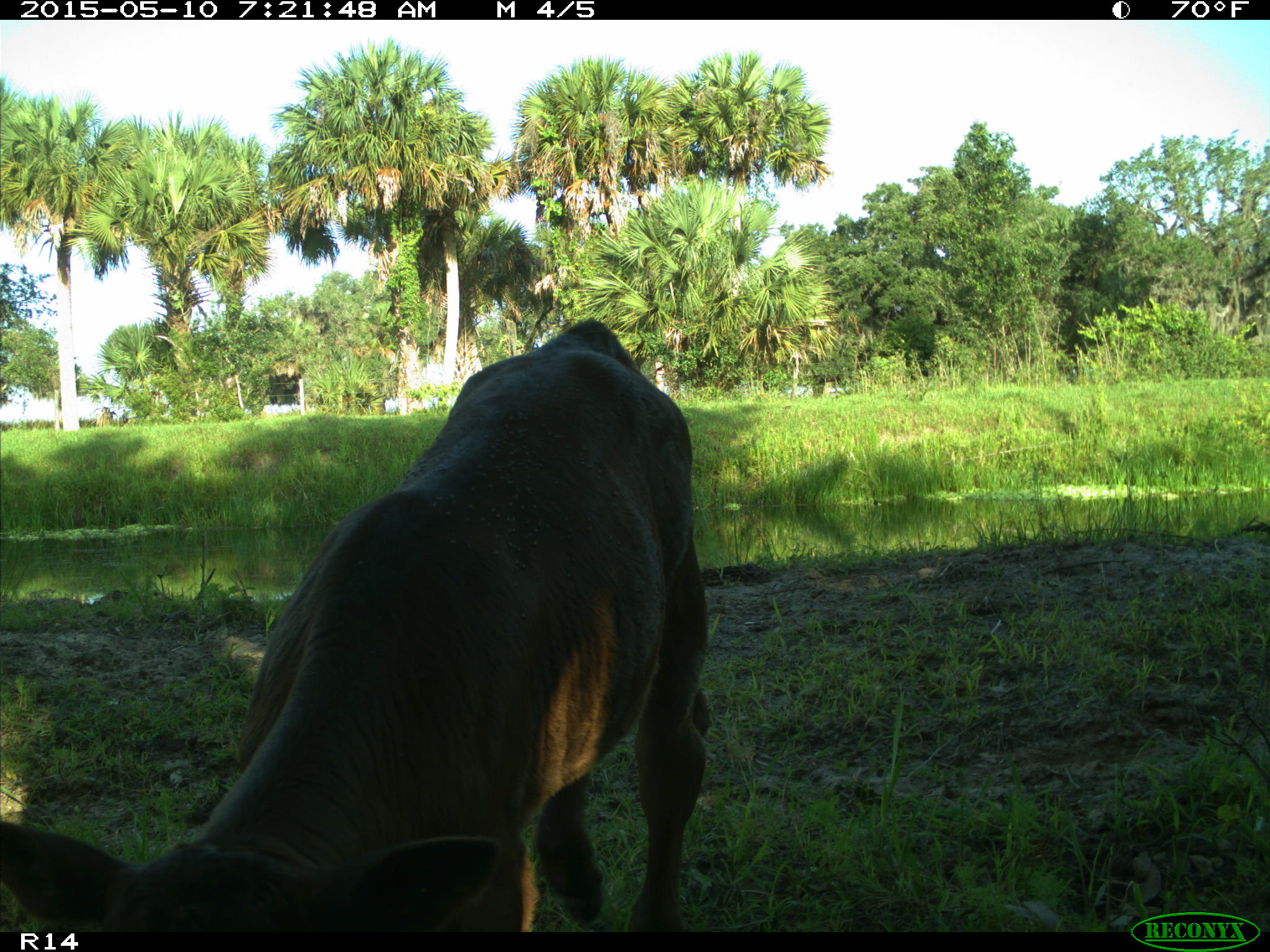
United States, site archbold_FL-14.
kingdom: Animalia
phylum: Chordata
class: Mammalia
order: Artiodactyla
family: Bovidae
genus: Bos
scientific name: Bos taurus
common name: domestic cow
Bos taurus (domestic cow).